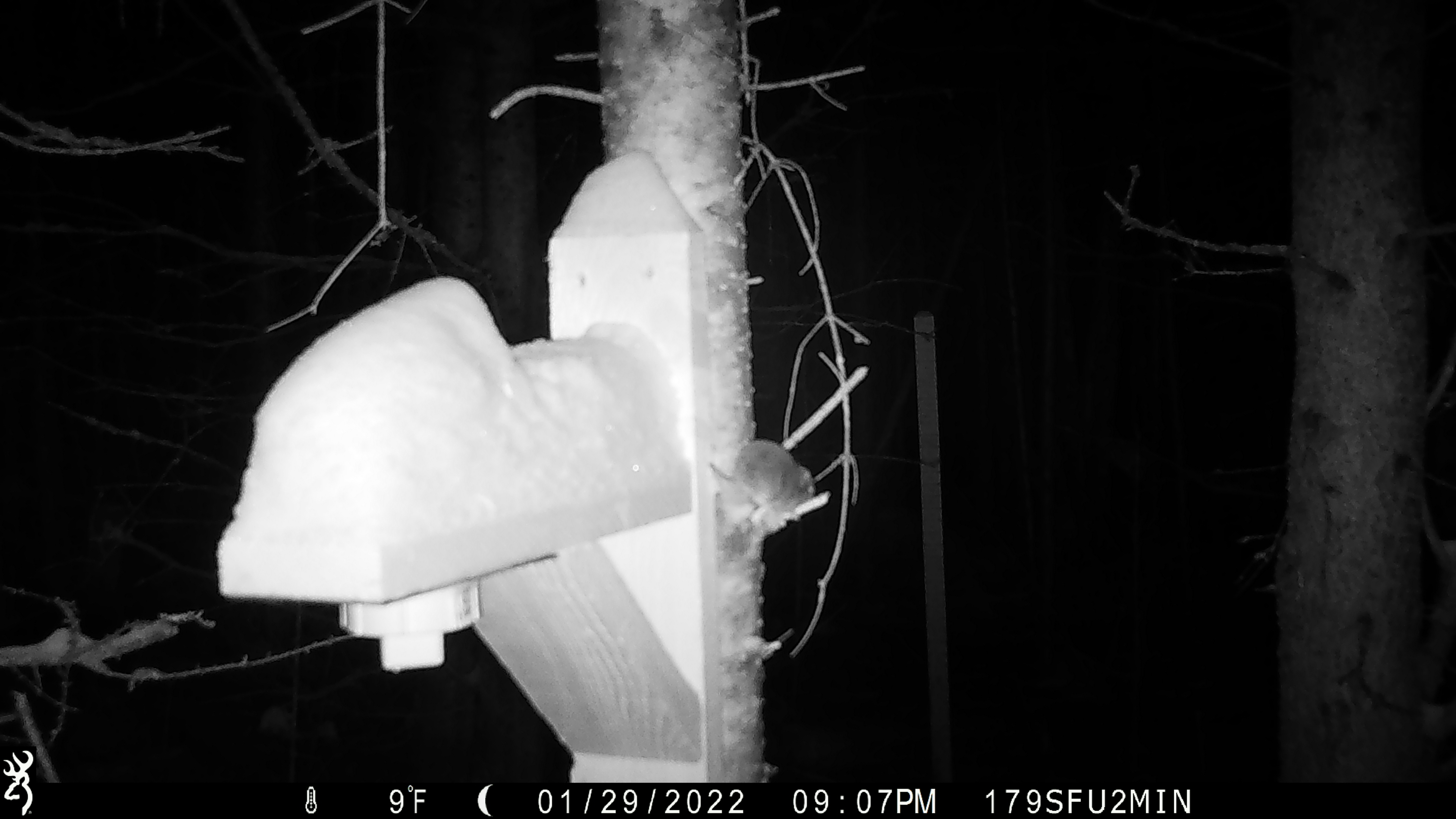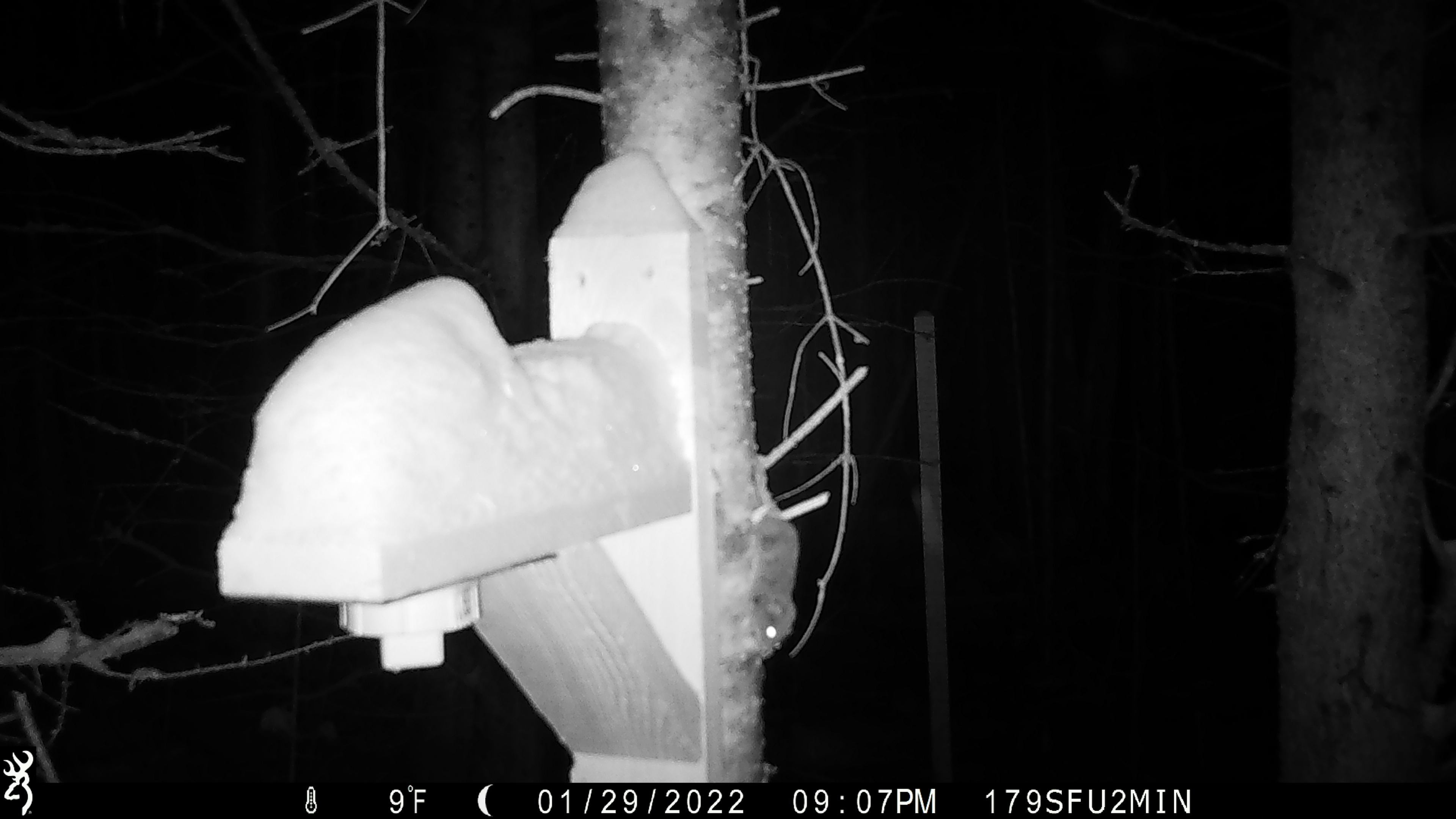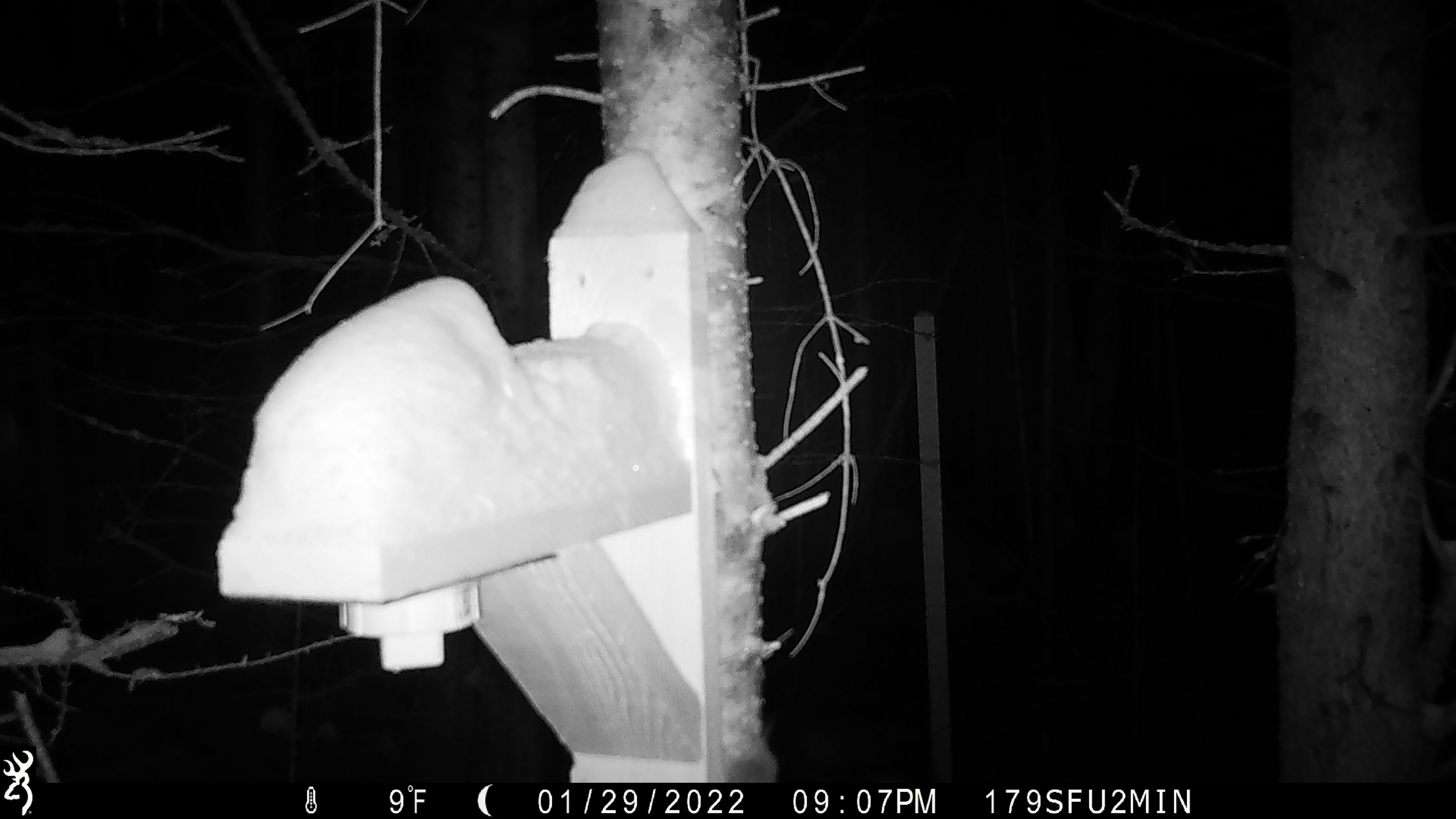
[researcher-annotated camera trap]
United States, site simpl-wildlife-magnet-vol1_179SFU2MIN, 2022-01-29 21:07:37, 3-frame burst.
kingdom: Animalia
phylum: Chordata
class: Mammalia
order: Rodentia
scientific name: Rodentia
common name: mouse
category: mouse sp.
Mouse sp. (mouse) (Rodentia).